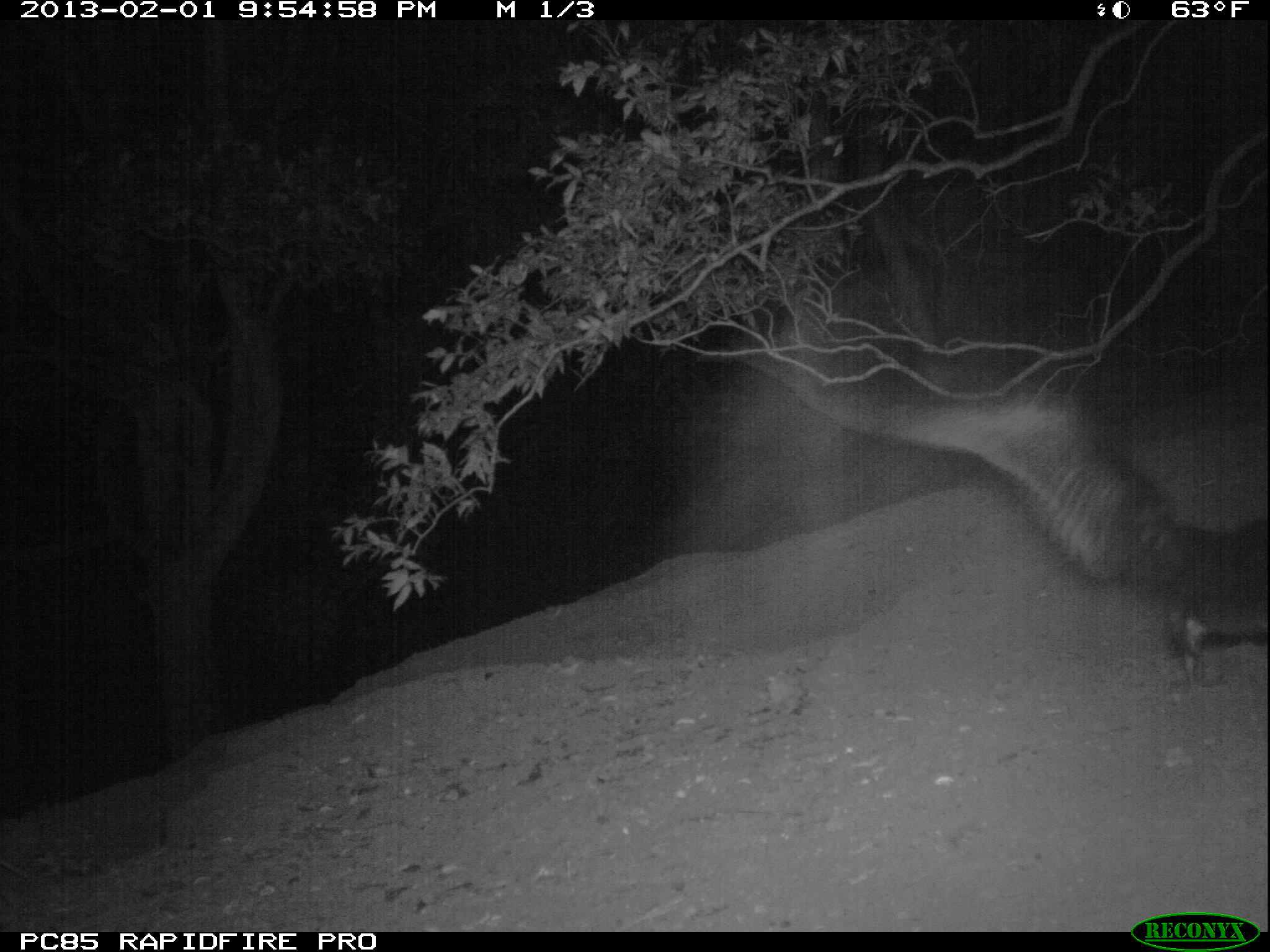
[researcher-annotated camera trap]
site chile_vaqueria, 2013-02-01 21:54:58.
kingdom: Animalia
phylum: Chordata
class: Aves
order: Procellariiformes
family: Procellariidae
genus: Calonectris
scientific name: Calonectris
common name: shearwater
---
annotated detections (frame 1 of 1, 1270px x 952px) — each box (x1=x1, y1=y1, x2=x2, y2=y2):
shearwater: (x1=728, y1=355, x2=1270, y2=690)